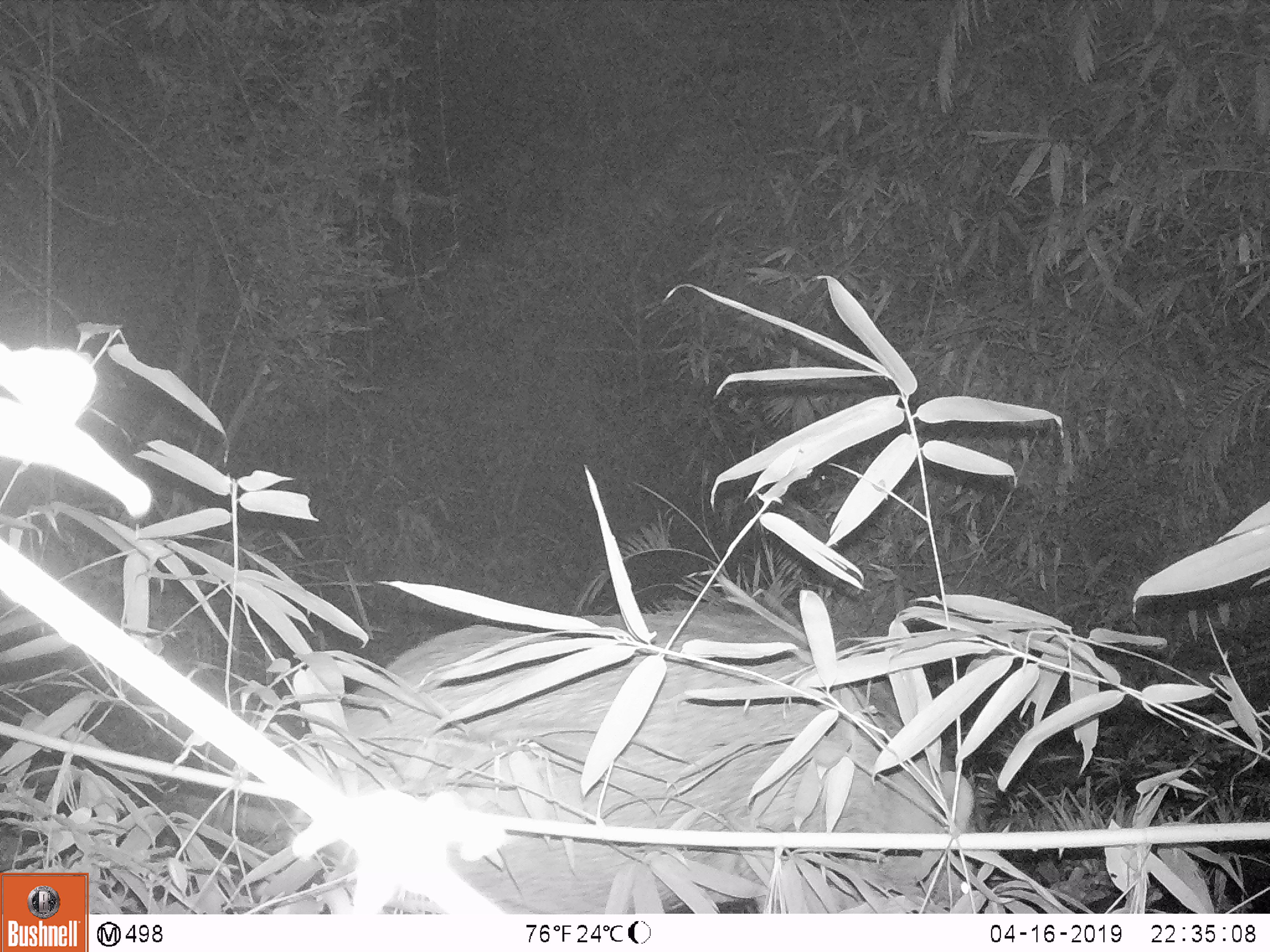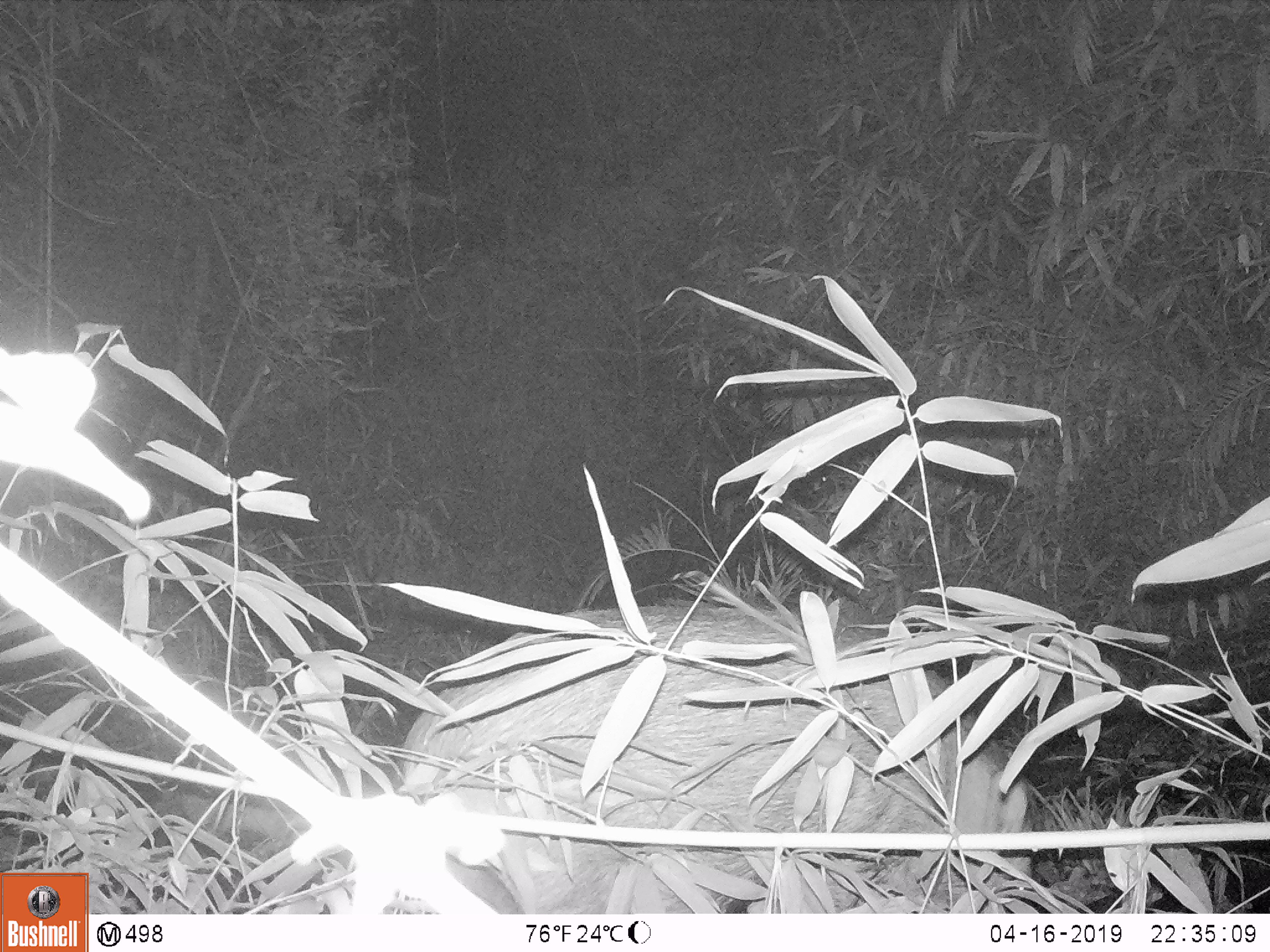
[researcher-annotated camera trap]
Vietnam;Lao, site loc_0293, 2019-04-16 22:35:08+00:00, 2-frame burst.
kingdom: Animalia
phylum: Chordata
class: Mammalia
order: Artiodactyla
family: Suidae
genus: Sus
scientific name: Sus scrofa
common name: eurasian wild pig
Eurasian wild pig (Sus scrofa). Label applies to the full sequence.